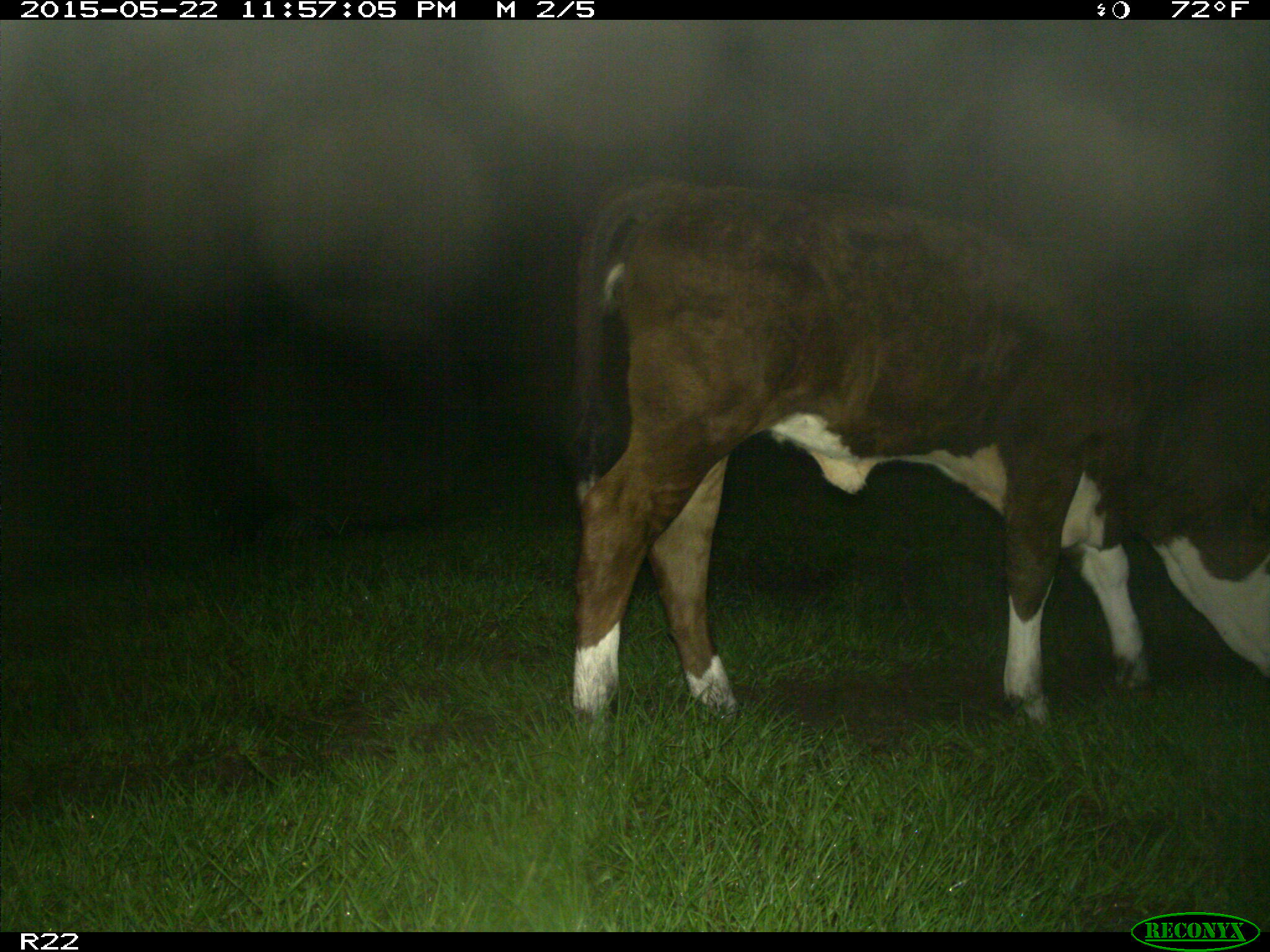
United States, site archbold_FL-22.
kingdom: Animalia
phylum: Chordata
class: Mammalia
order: Artiodactyla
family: Bovidae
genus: Bos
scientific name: Bos taurus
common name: domestic cow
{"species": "Bos taurus (domestic cow)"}